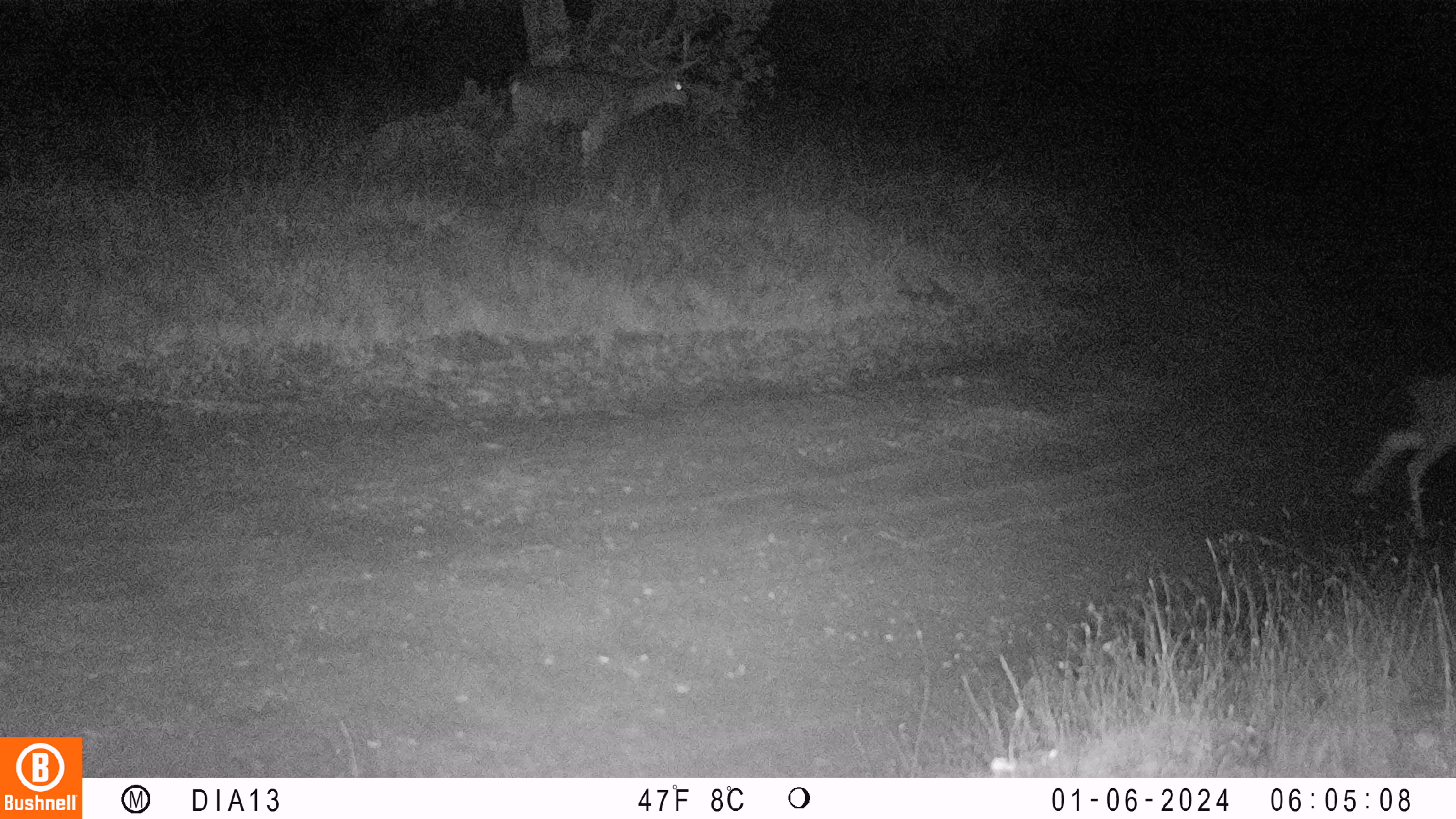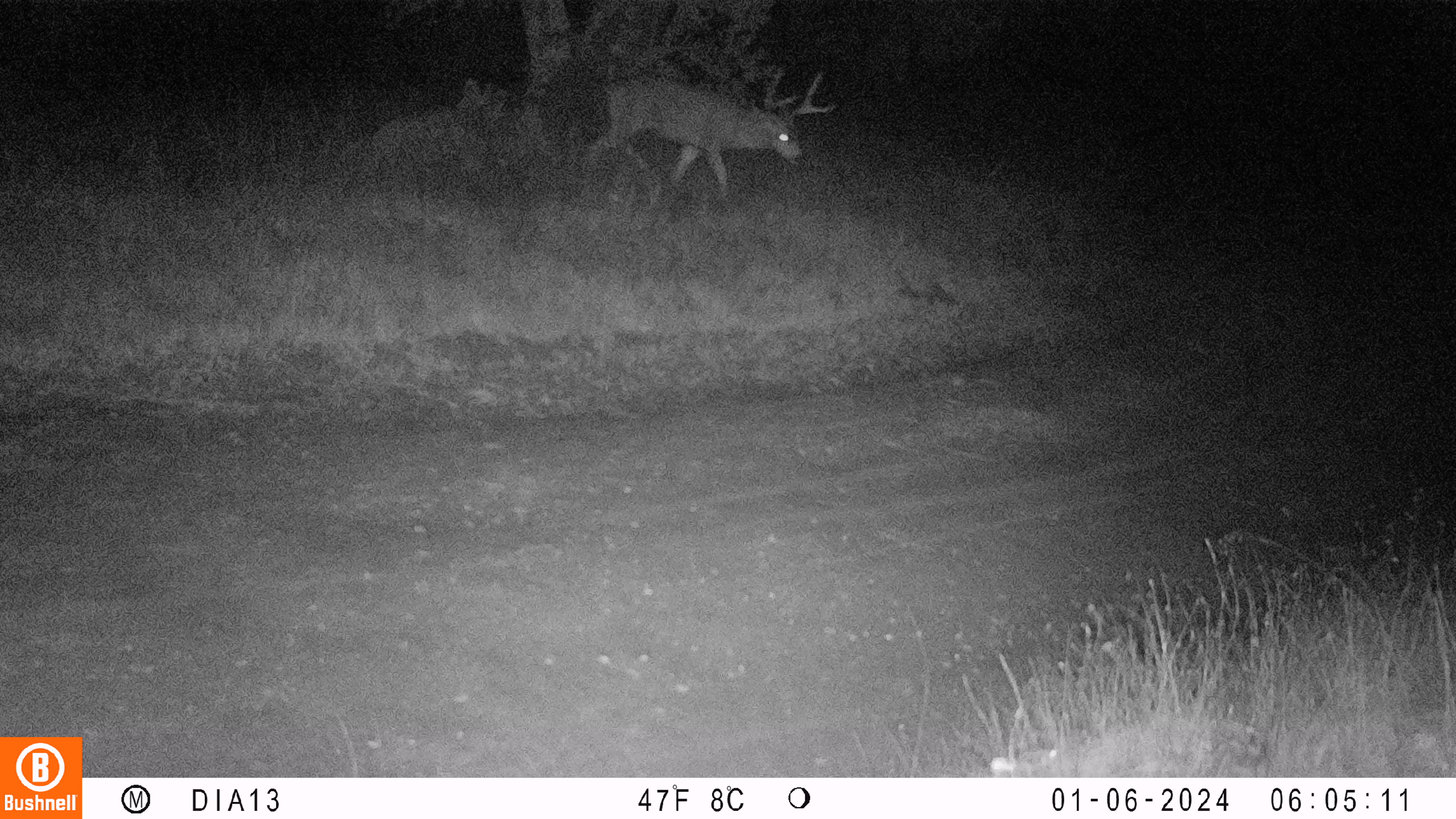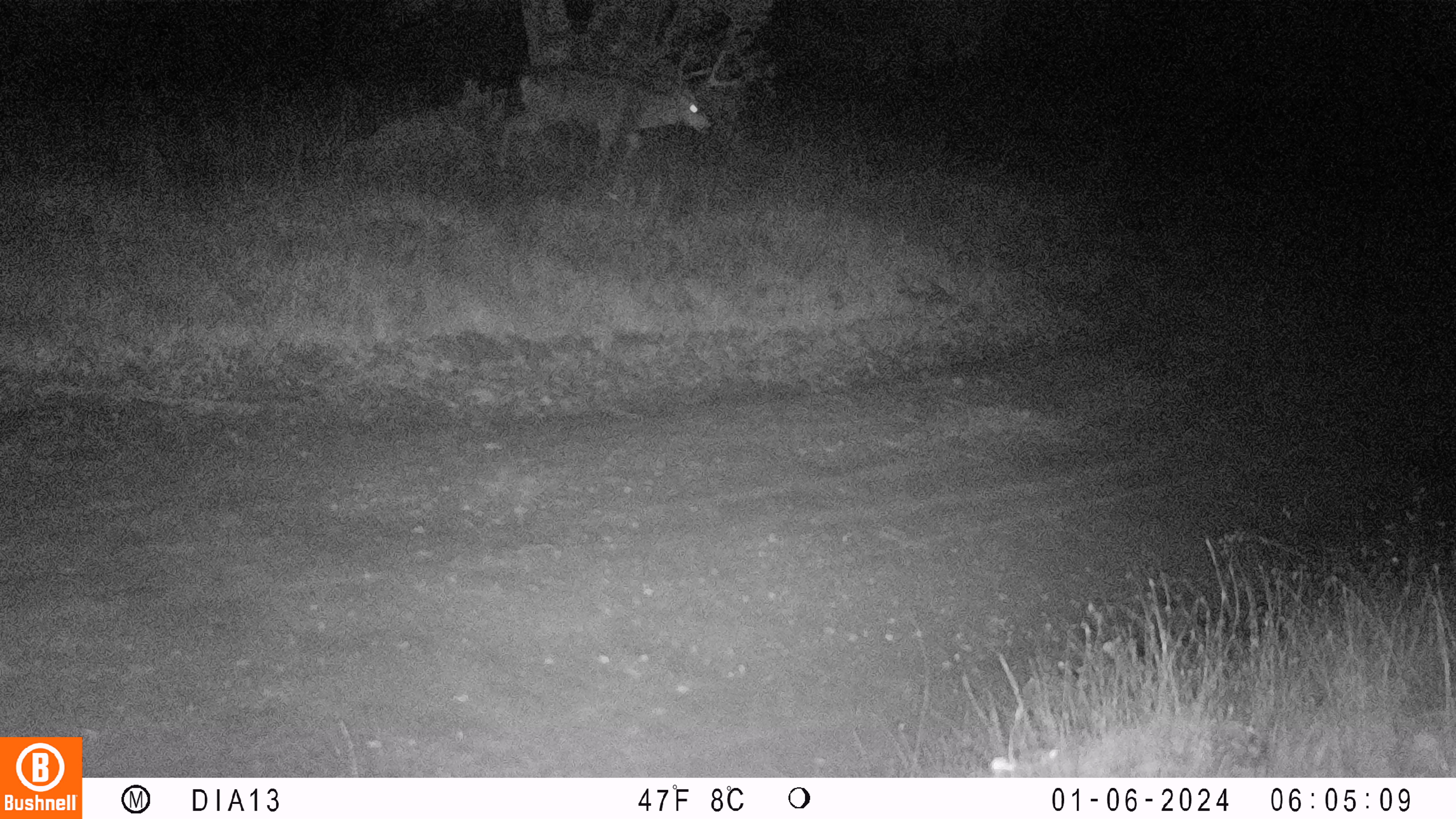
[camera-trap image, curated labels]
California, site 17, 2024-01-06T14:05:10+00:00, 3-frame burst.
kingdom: Animalia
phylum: Chordata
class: Mammalia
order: Artiodactyla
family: Cervidae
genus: Odocoileus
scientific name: Odocoileus hemionus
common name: mule deer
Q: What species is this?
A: Mule deer (Odocoileus hemionus).